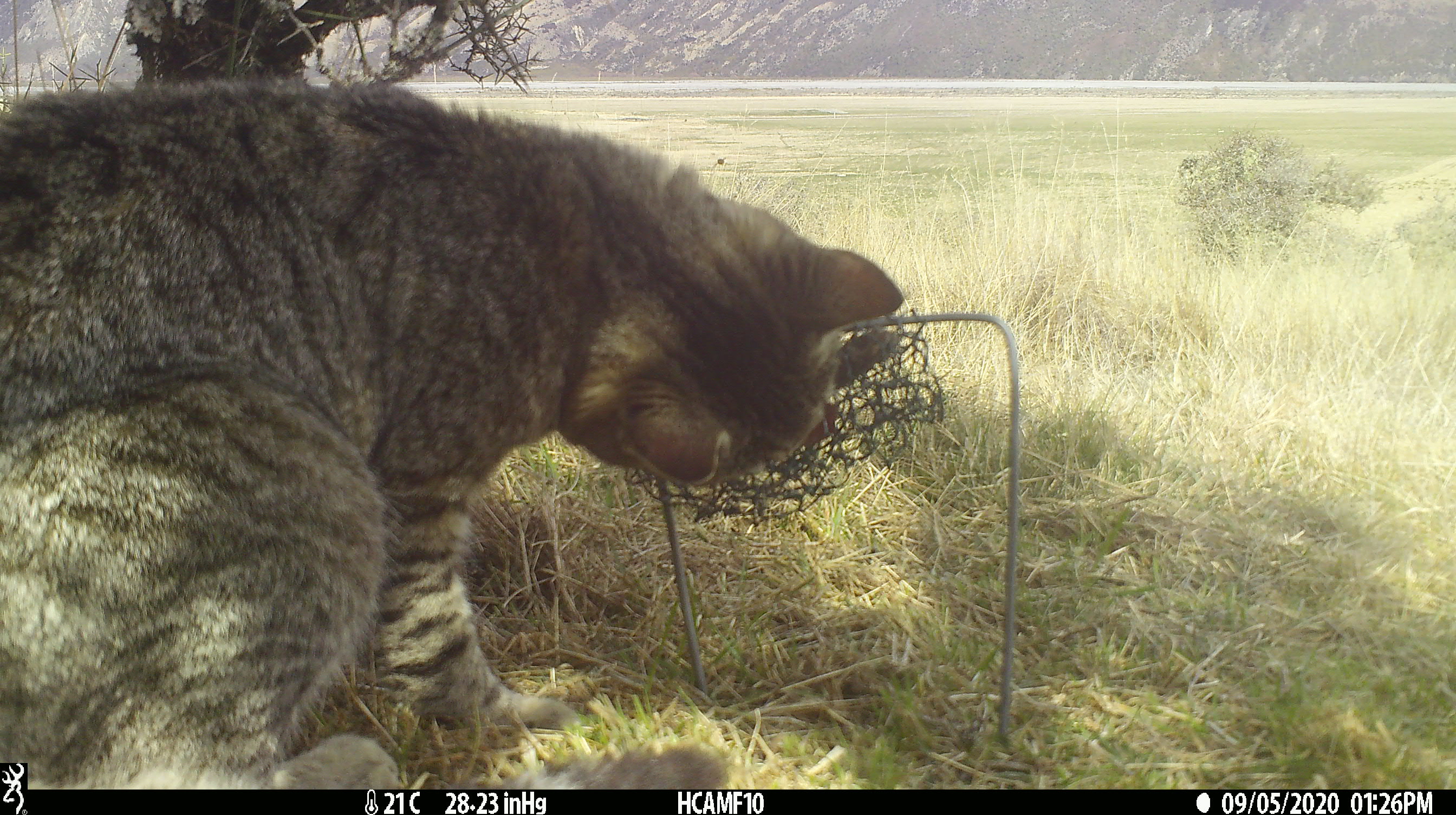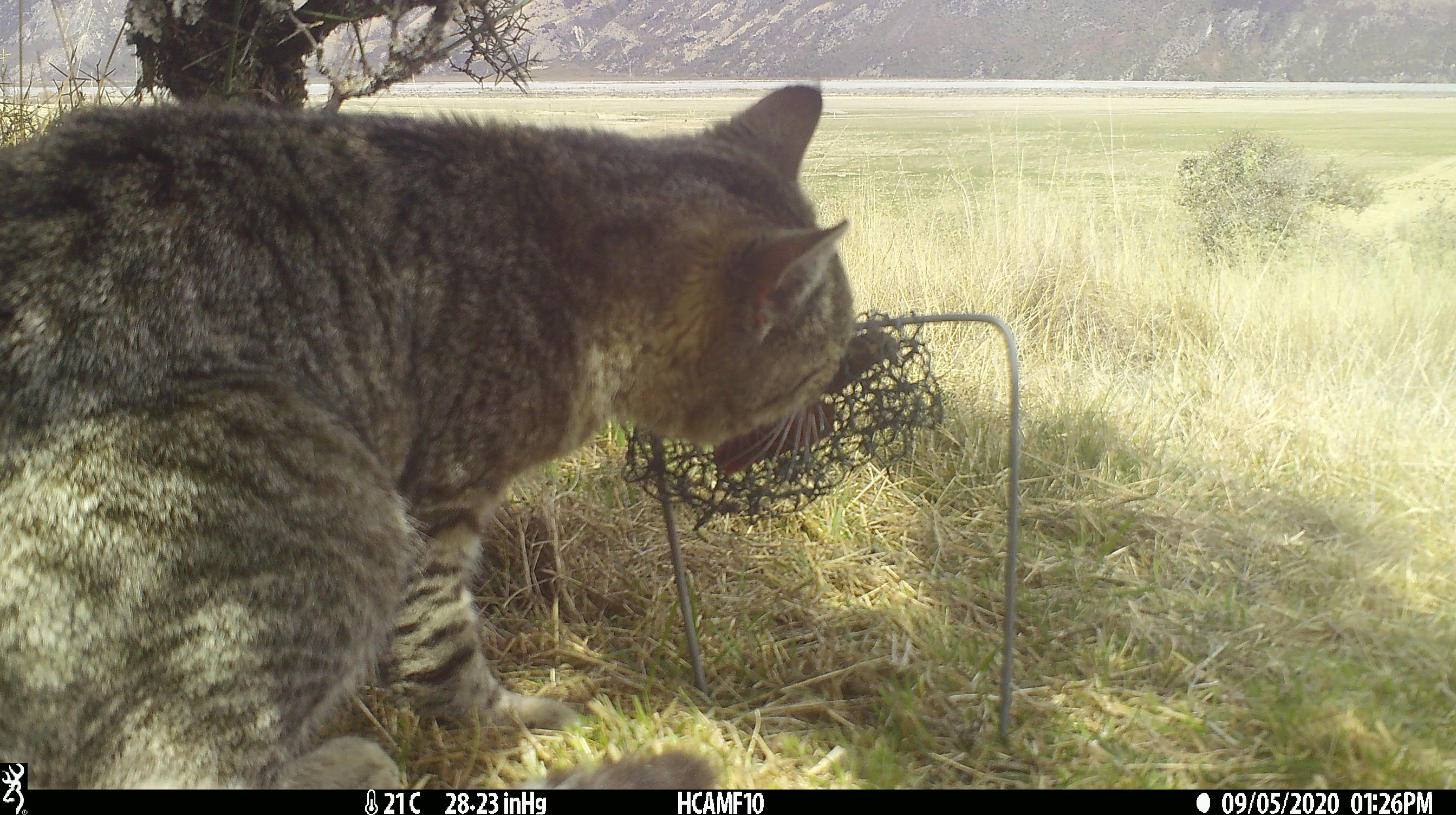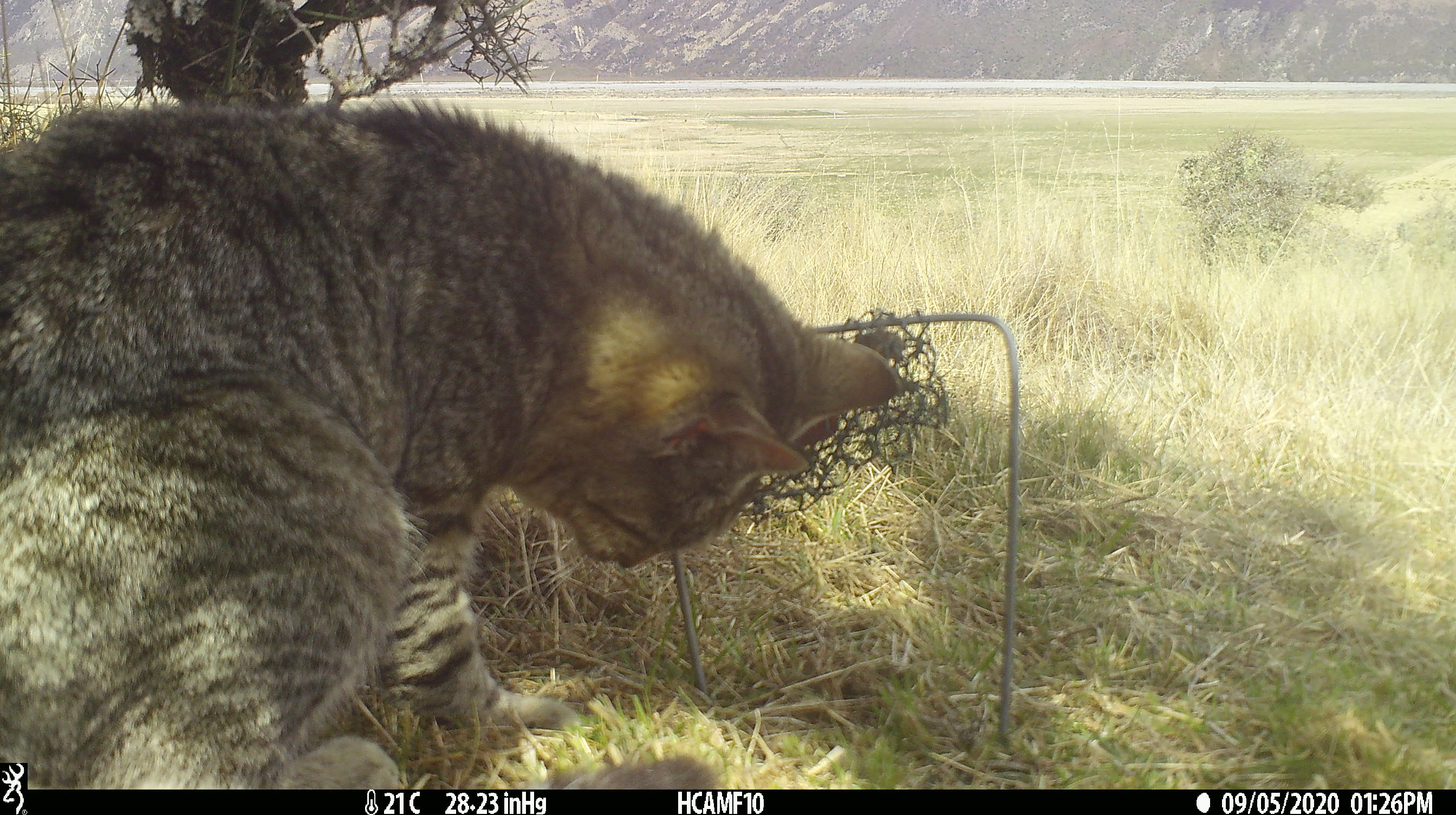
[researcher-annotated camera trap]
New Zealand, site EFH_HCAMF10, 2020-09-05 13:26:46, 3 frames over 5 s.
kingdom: Animalia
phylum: Chordata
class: Mammalia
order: Carnivora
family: Felidae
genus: Felis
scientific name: Felis catus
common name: domestic cat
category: cat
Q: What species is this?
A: Cat (domestic cat) (Felis catus).